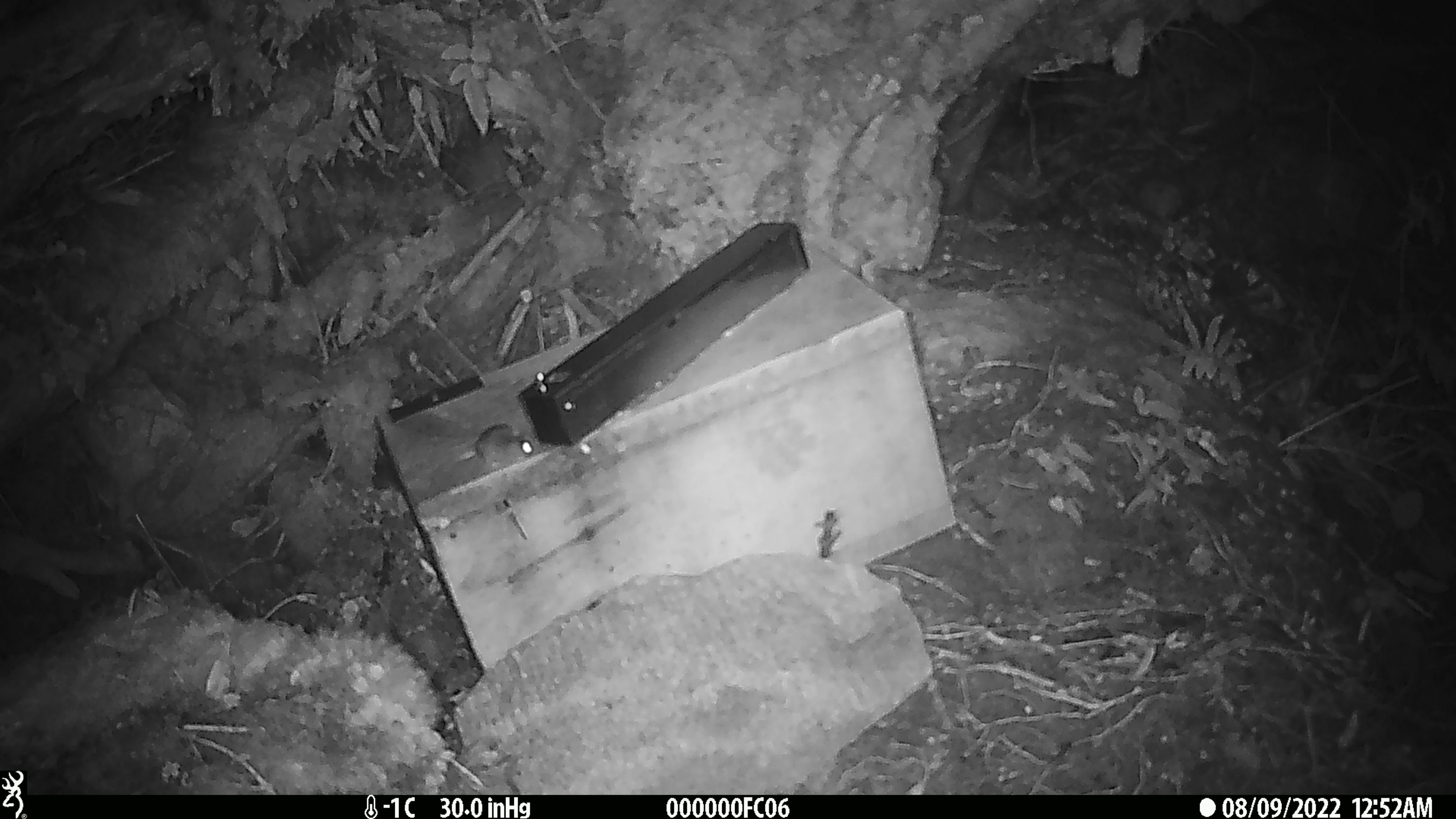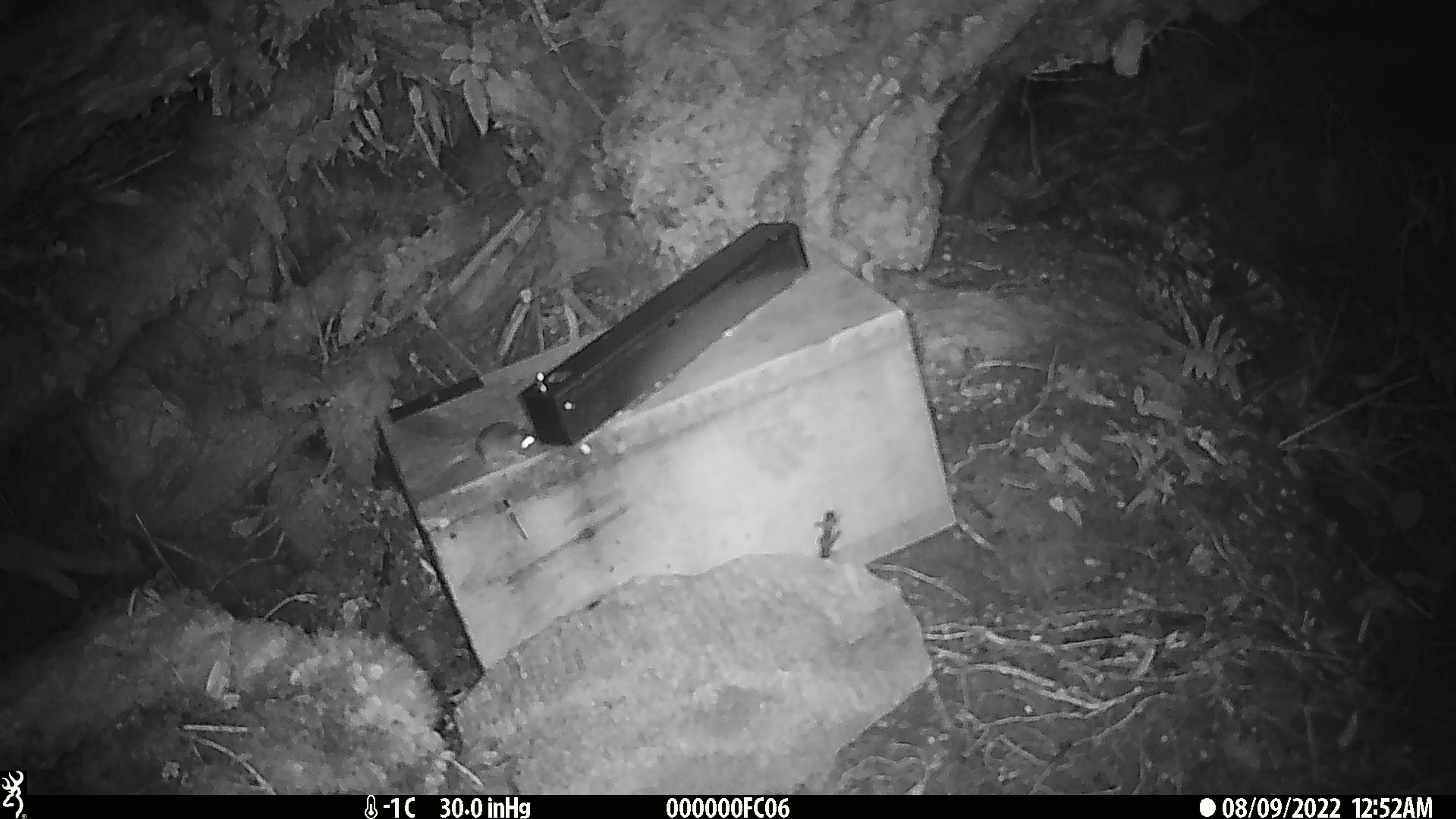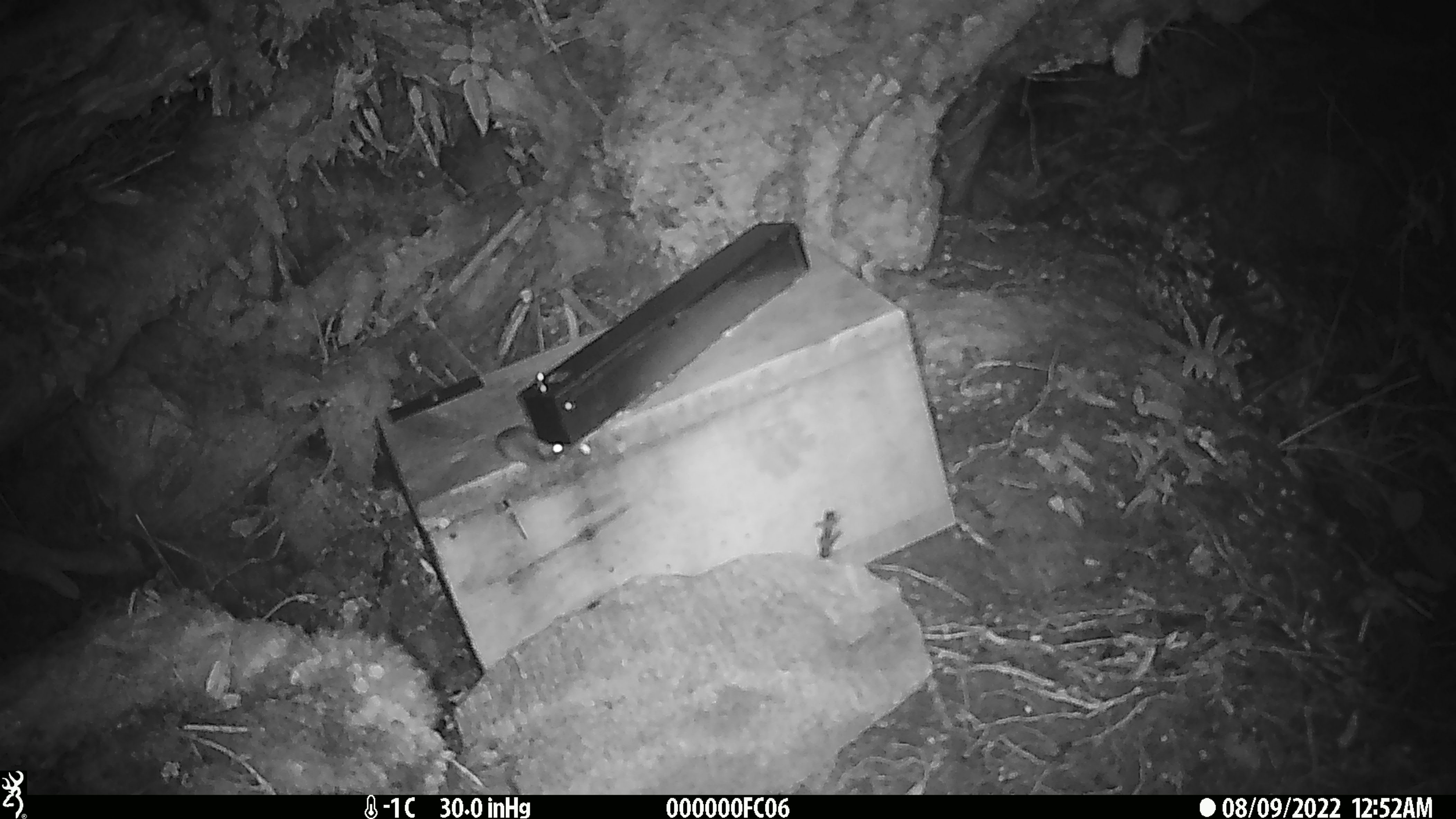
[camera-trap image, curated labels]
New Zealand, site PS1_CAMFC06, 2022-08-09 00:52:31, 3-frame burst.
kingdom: Animalia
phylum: Chordata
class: Mammalia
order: Rodentia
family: Muridae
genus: Mus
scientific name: Mus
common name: mouse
Mouse (Mus).